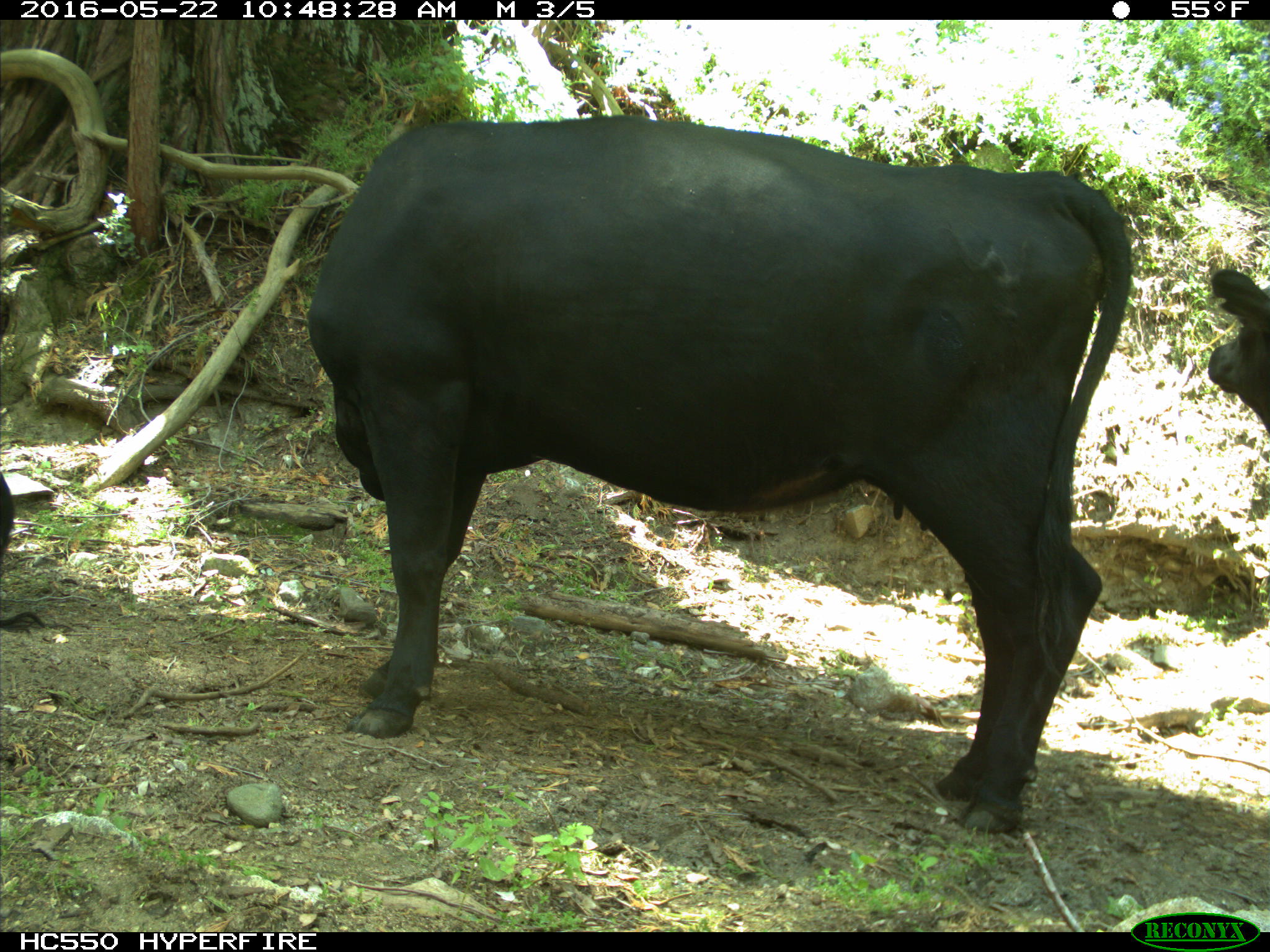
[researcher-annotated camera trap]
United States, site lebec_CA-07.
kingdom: Animalia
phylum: Chordata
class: Mammalia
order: Artiodactyla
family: Bovidae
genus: Bos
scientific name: Bos taurus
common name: domestic cow